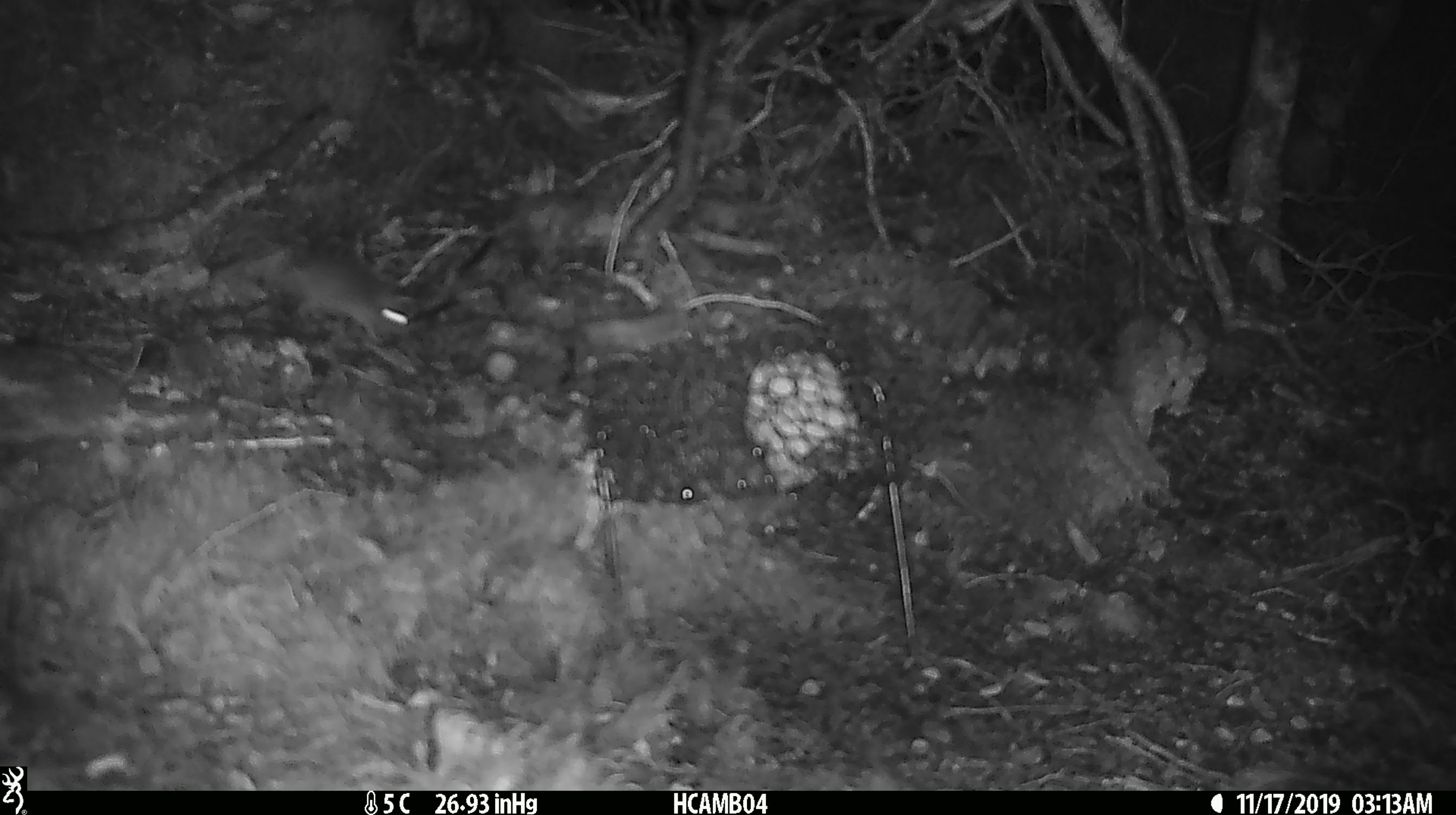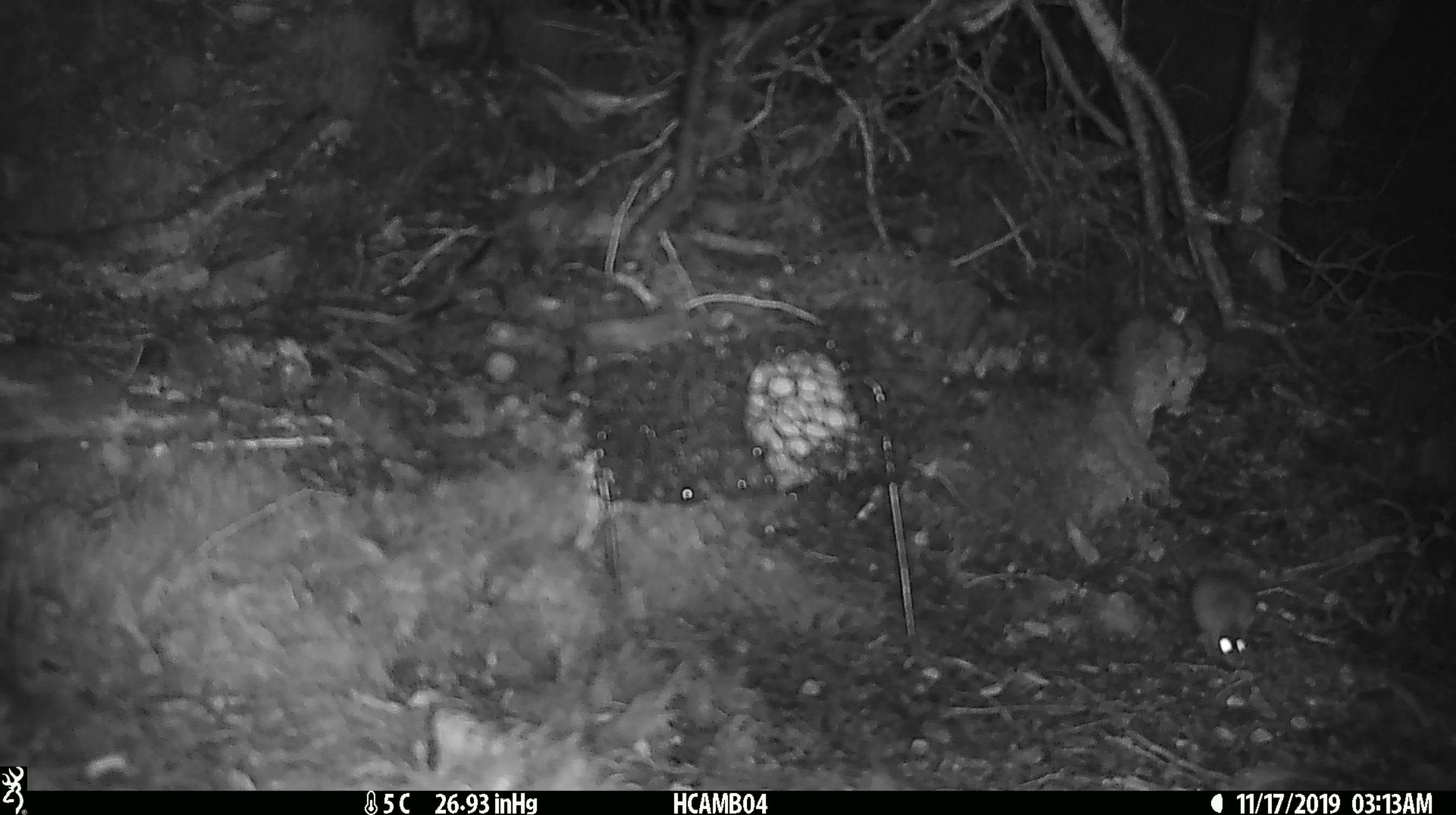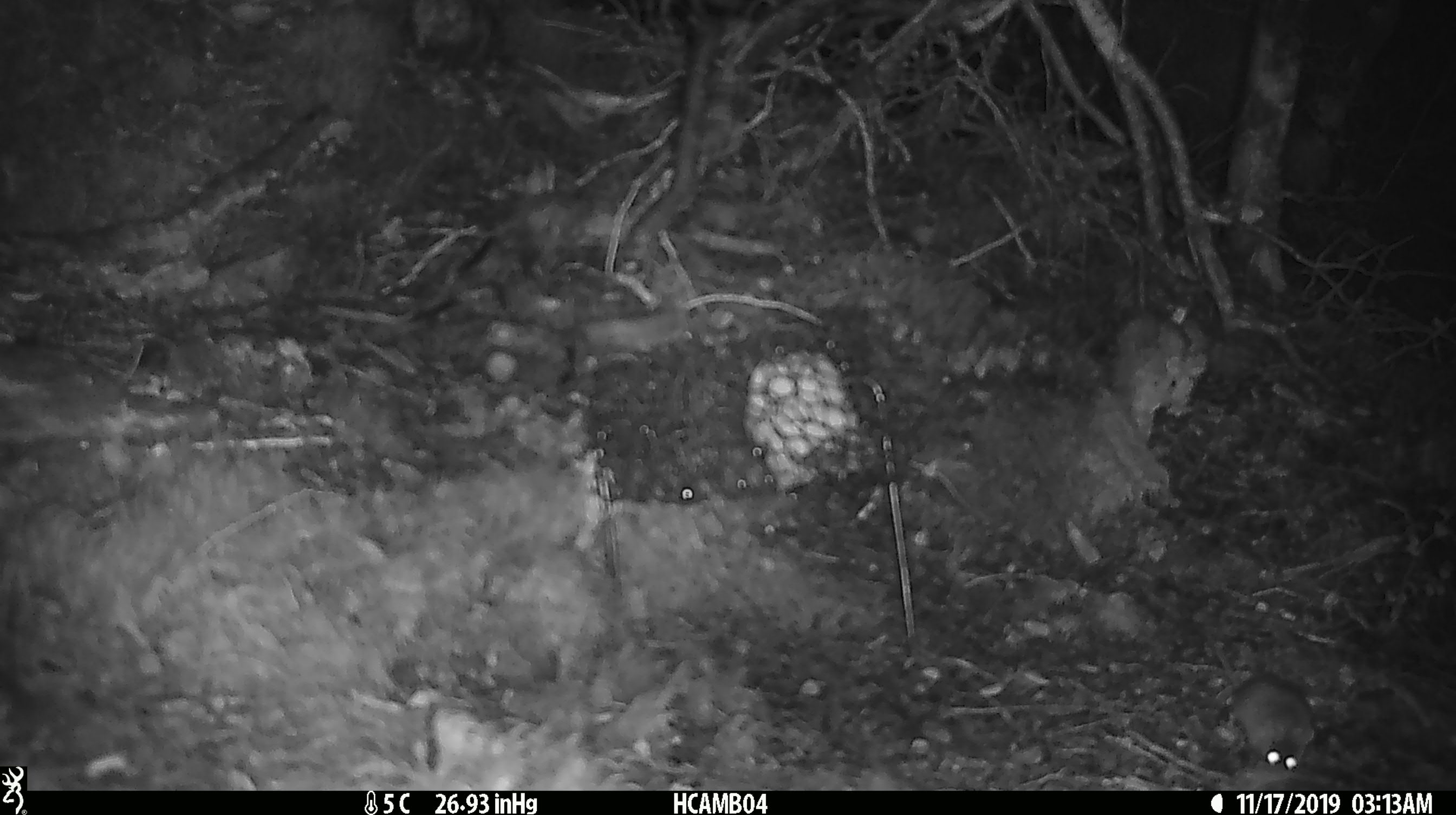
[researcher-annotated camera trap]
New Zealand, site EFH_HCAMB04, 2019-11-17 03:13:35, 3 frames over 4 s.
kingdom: Animalia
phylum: Chordata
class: Mammalia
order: Rodentia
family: Muridae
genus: Mus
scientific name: Mus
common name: mouse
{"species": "mouse (Mus)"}